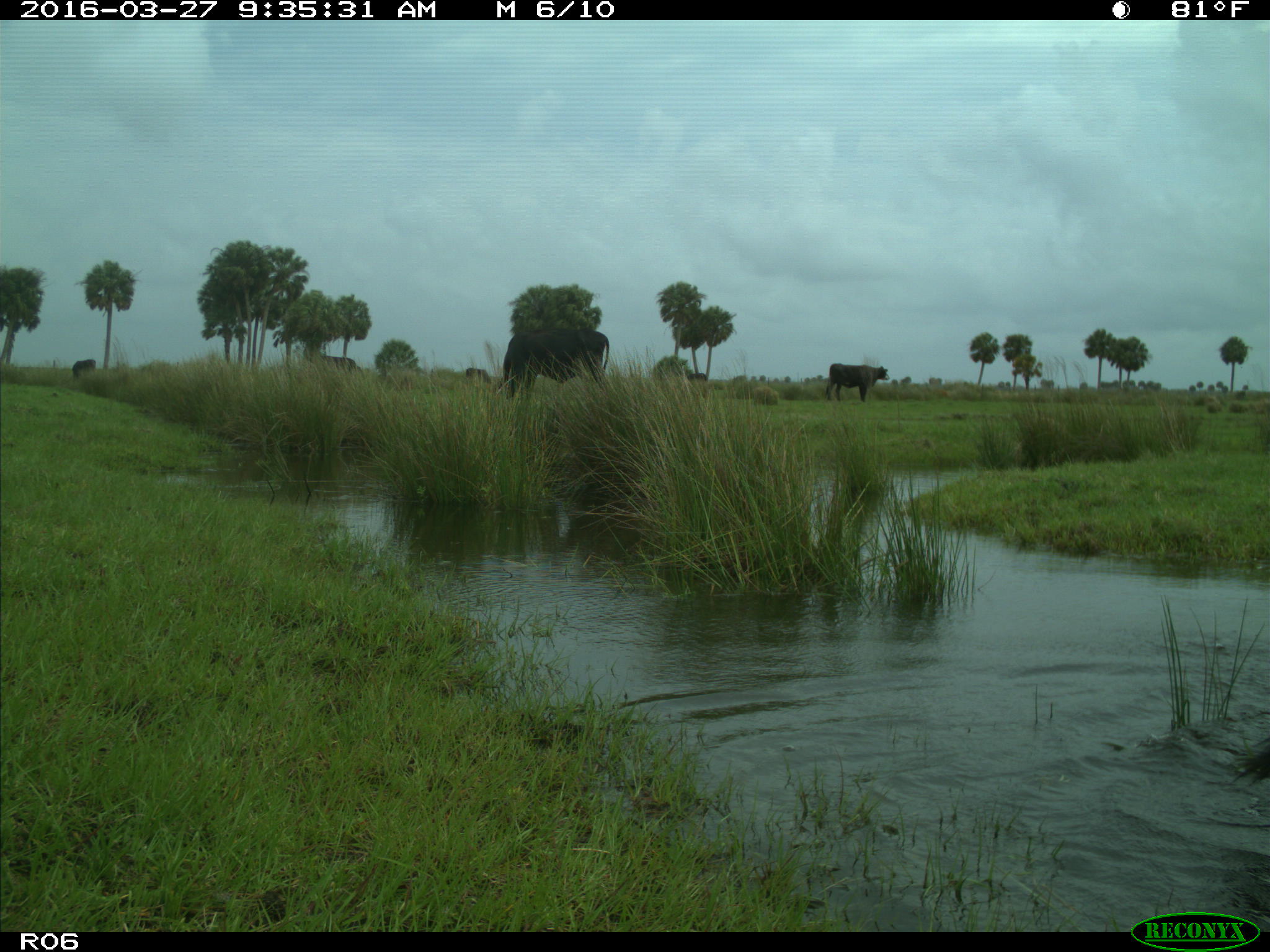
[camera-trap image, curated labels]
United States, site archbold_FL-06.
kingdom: Animalia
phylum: Chordata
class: Mammalia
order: Artiodactyla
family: Bovidae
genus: Bos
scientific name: Bos taurus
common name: domestic cow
Bos taurus (domestic cow).